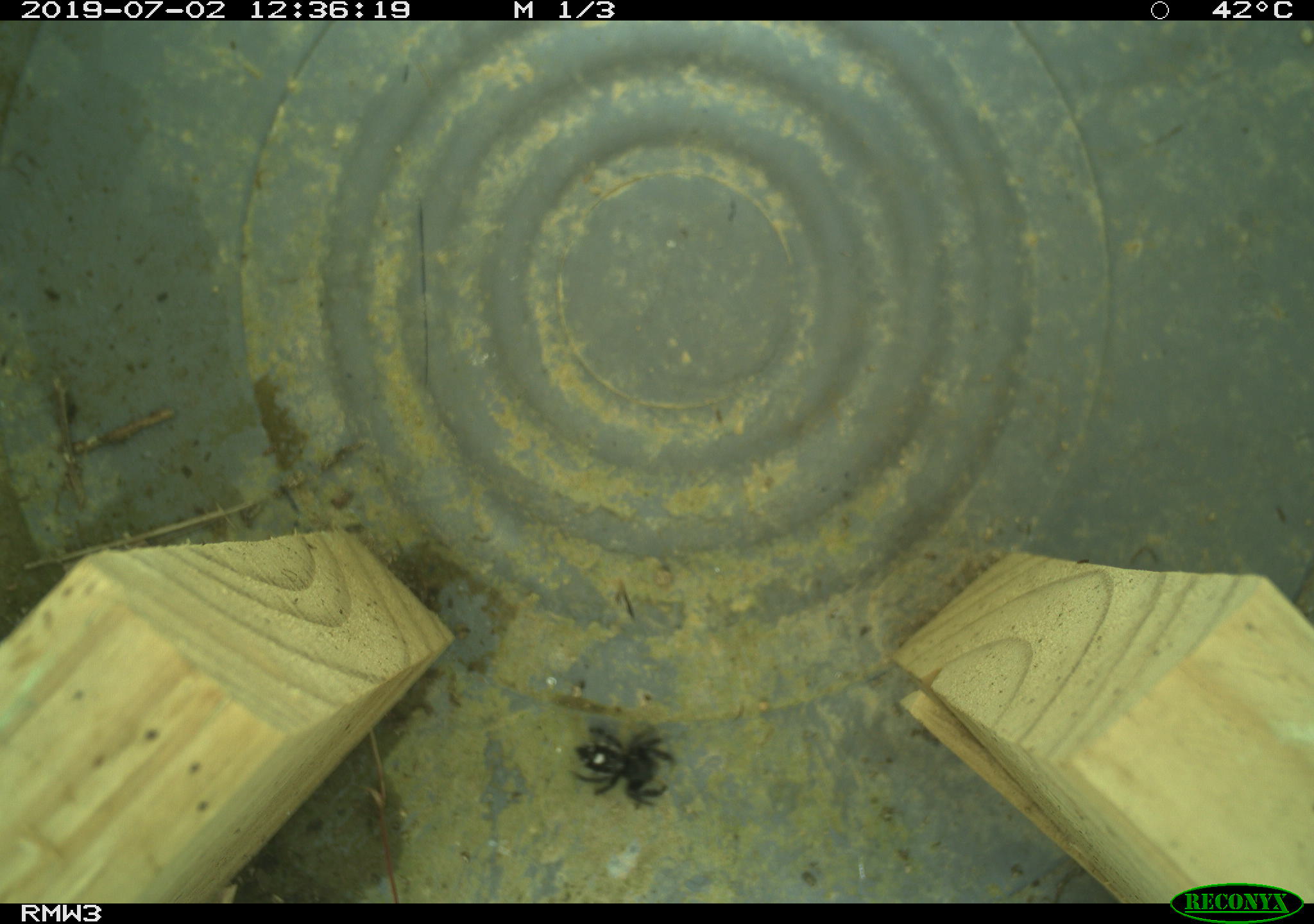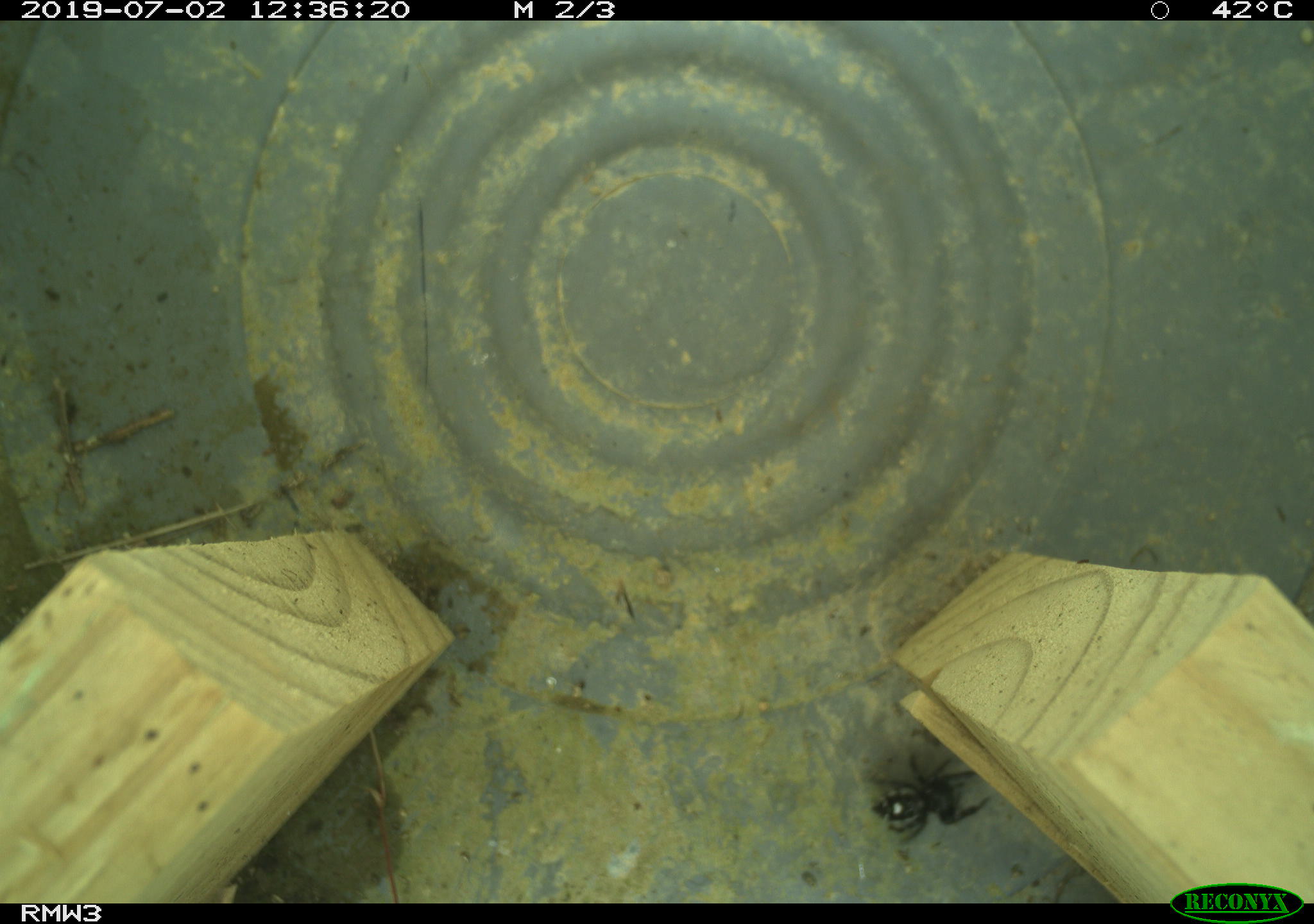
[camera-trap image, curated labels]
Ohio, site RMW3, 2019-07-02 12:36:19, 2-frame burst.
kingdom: Animalia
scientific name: Animalia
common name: animal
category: invertebrate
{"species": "invertebrate (animal) (Animalia)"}